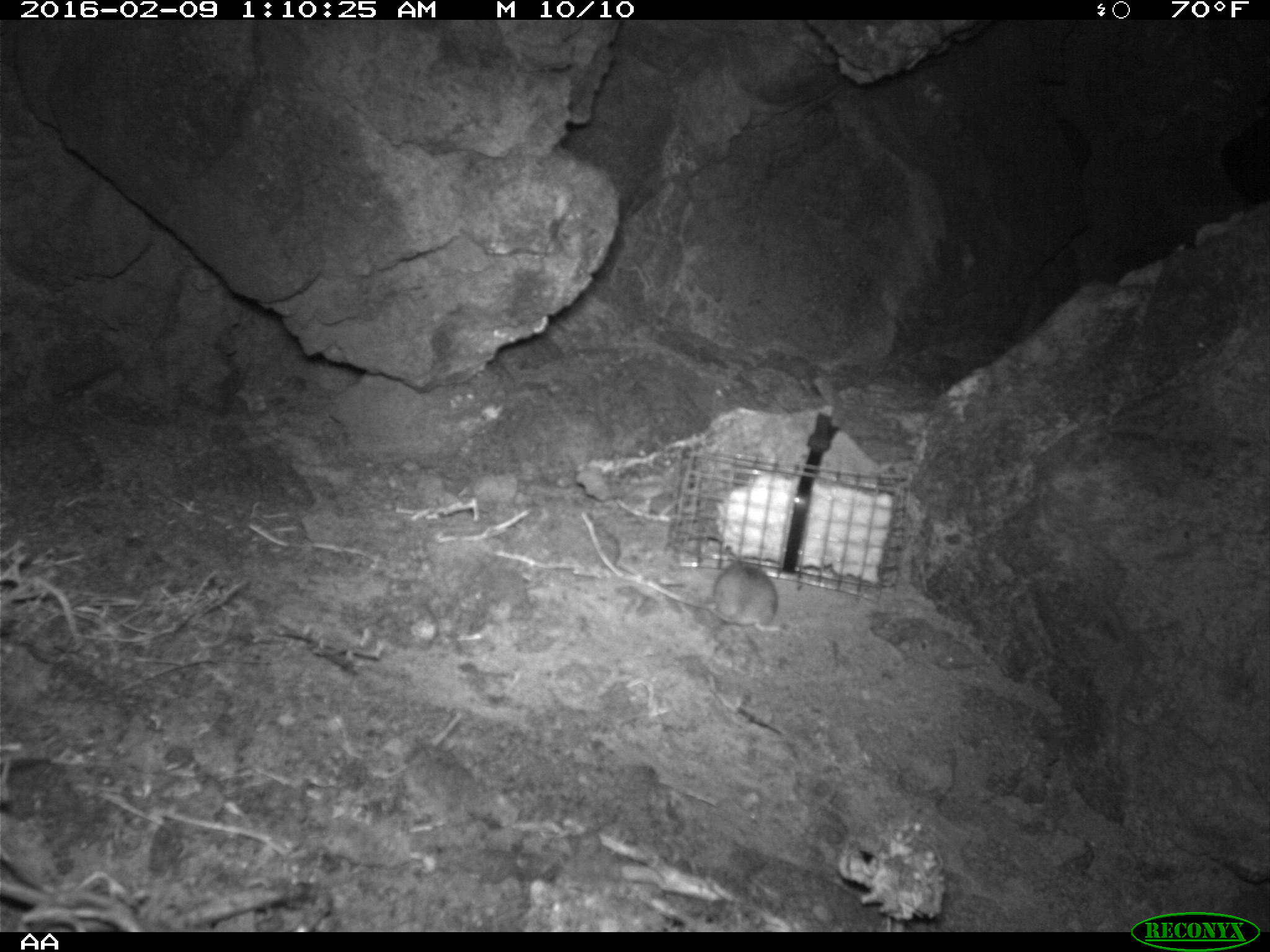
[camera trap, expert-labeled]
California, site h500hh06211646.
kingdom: Animalia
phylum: Chordata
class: Mammalia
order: Rodentia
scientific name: Rodentia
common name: rodent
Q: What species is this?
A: Rodent (Rodentia).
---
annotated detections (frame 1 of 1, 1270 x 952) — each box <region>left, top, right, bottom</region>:
rodent: <region>647, 542, 779, 634</region>